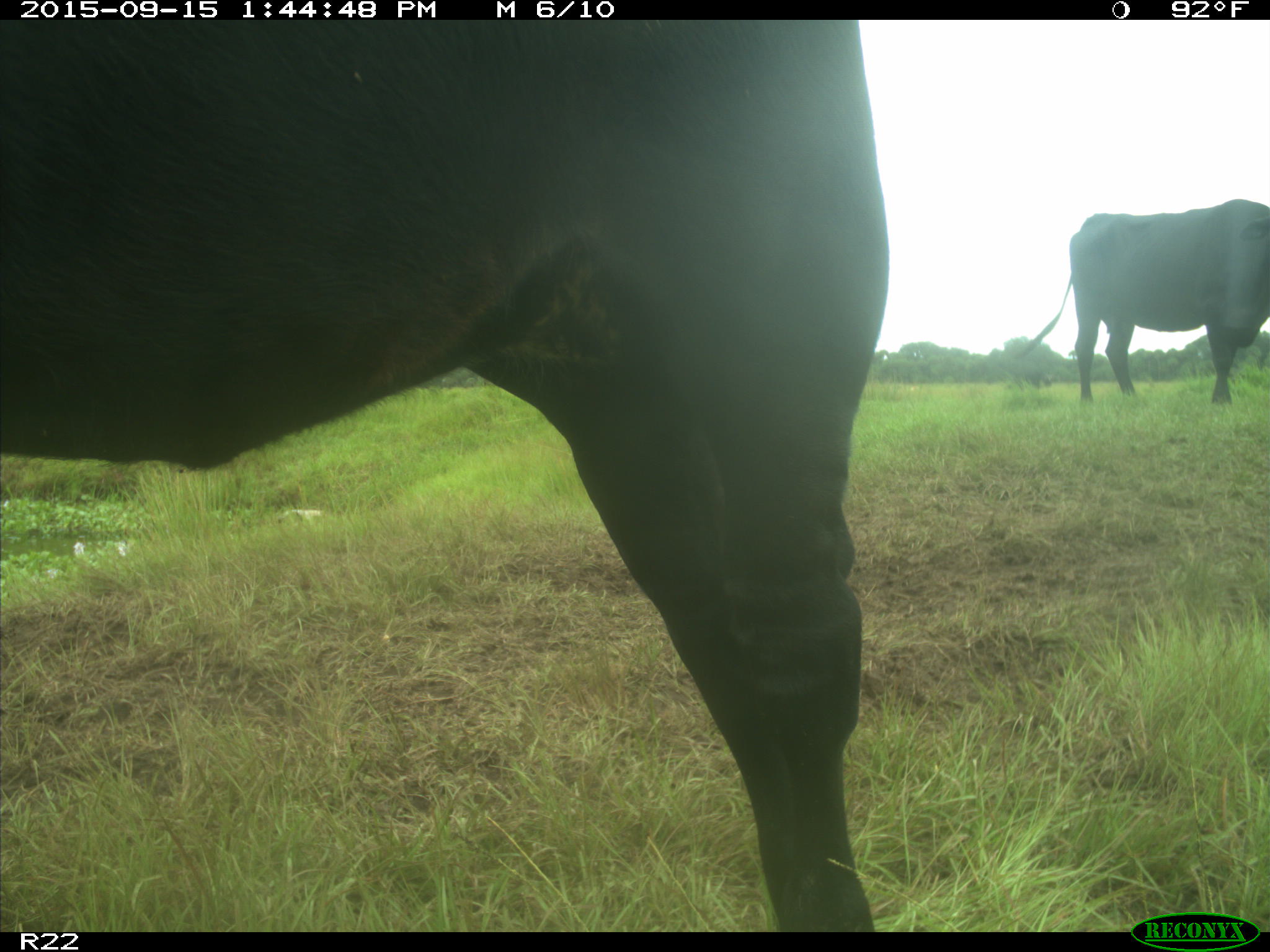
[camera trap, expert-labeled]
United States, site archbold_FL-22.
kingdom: Animalia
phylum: Chordata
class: Mammalia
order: Artiodactyla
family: Bovidae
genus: Bos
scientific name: Bos taurus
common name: domestic cow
Bos taurus (domestic cow).